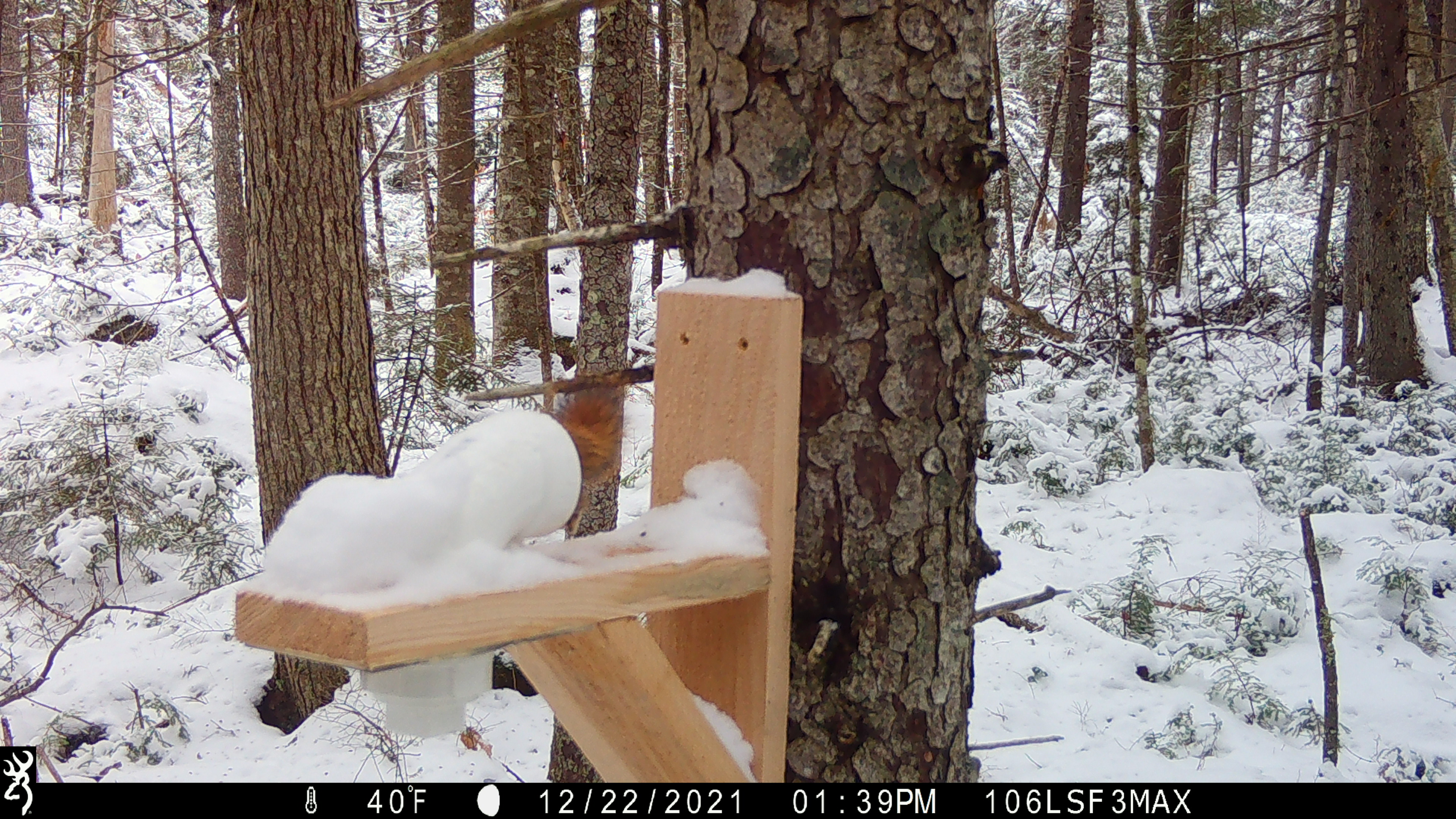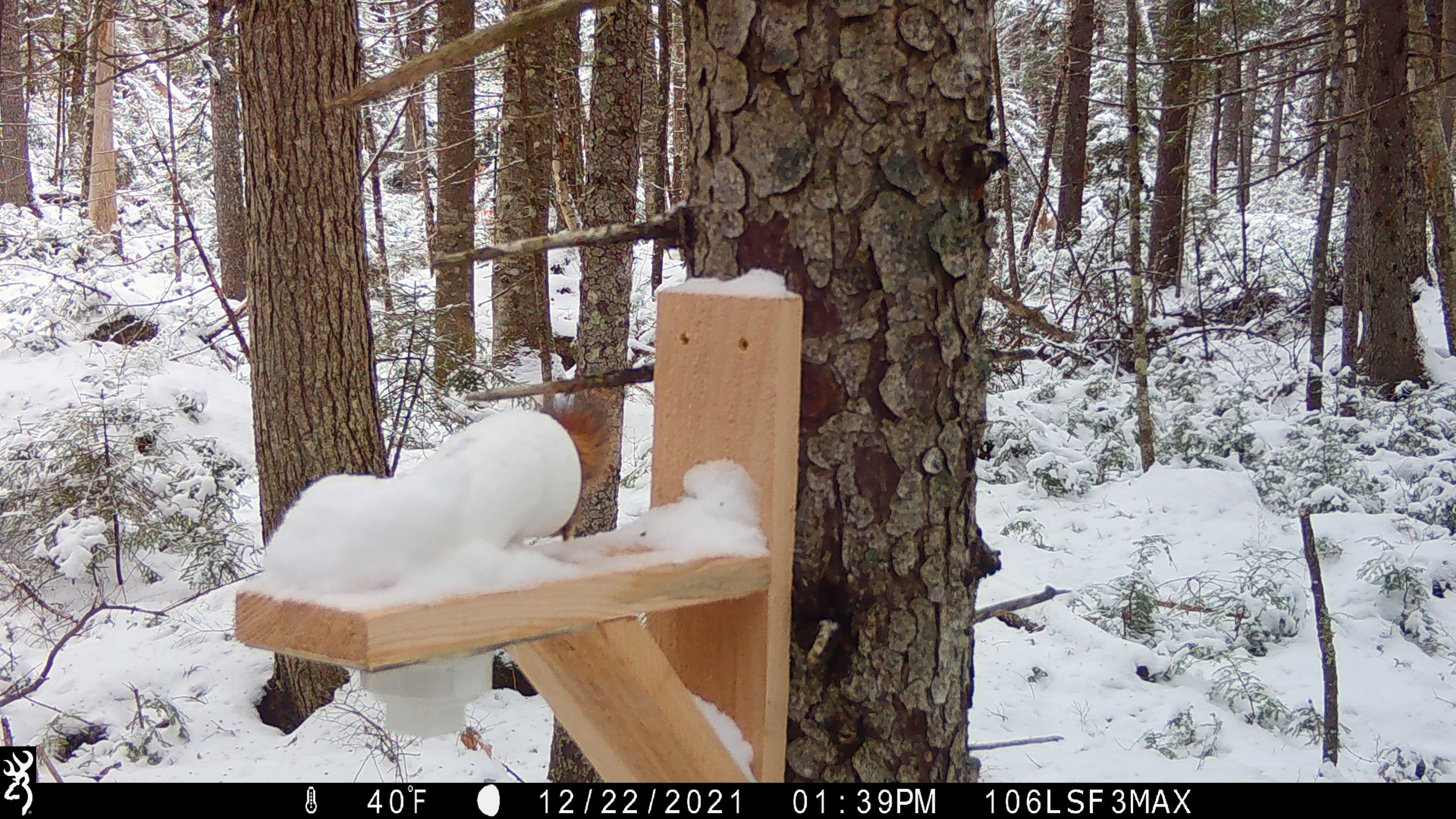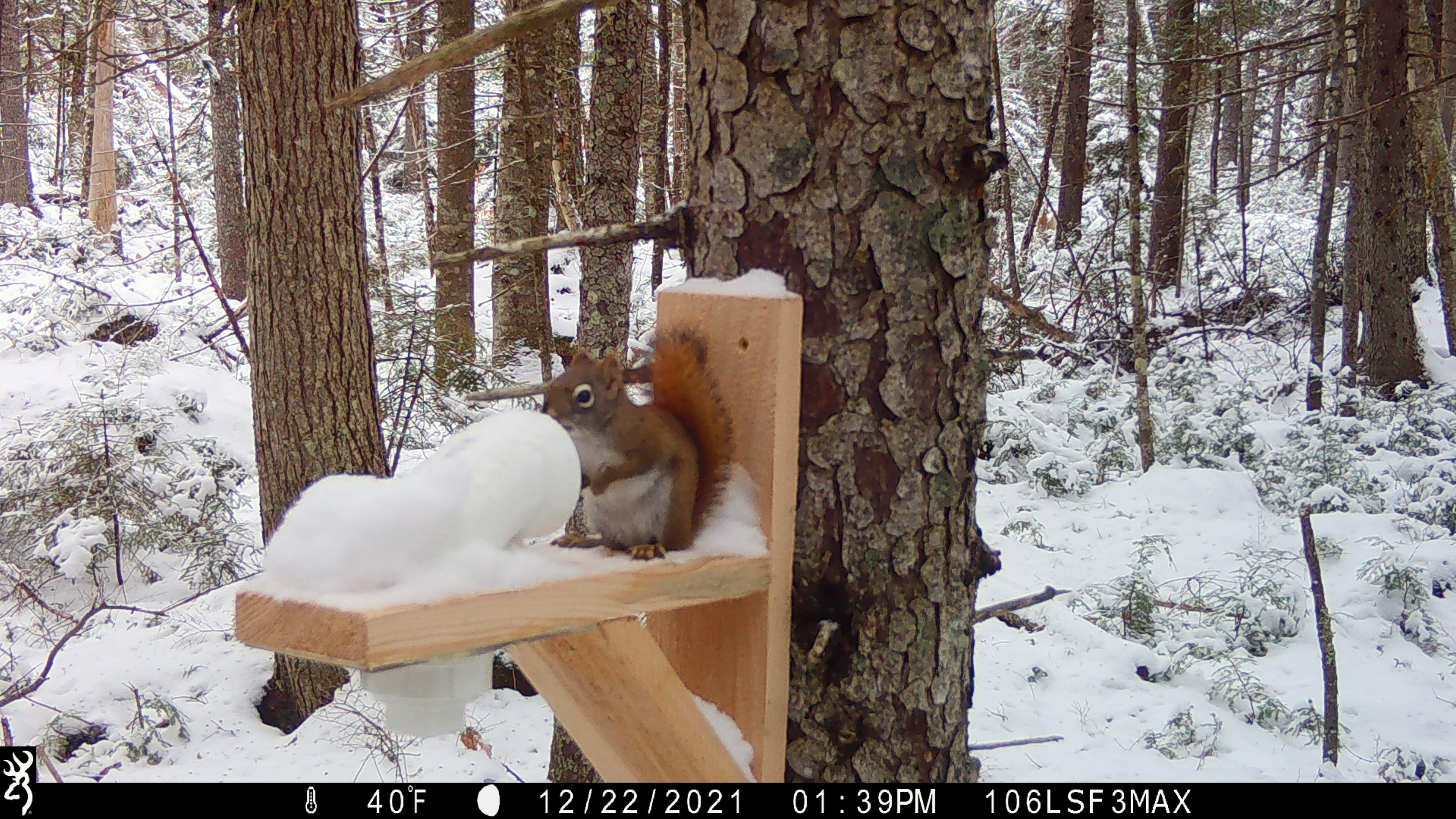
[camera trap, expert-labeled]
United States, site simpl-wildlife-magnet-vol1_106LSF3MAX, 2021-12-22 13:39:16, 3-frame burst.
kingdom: Animalia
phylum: Chordata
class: Mammalia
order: Rodentia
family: Sciuridae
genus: Tamiasciurus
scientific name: Tamiasciurus hudsonicus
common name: red squirrel